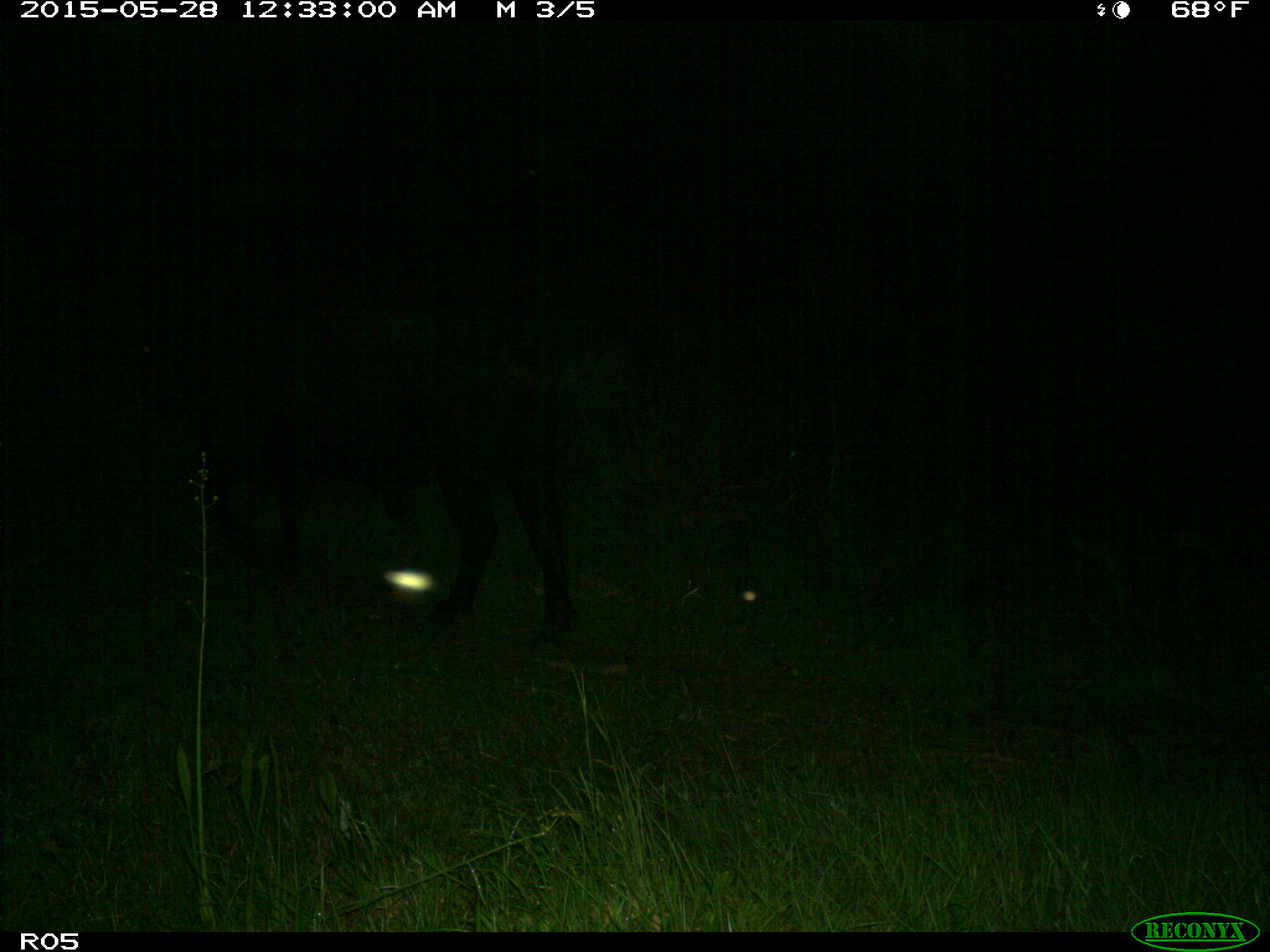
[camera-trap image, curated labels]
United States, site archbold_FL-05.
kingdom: Animalia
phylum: Chordata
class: Mammalia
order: Artiodactyla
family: Bovidae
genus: Bos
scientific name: Bos taurus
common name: domestic cow